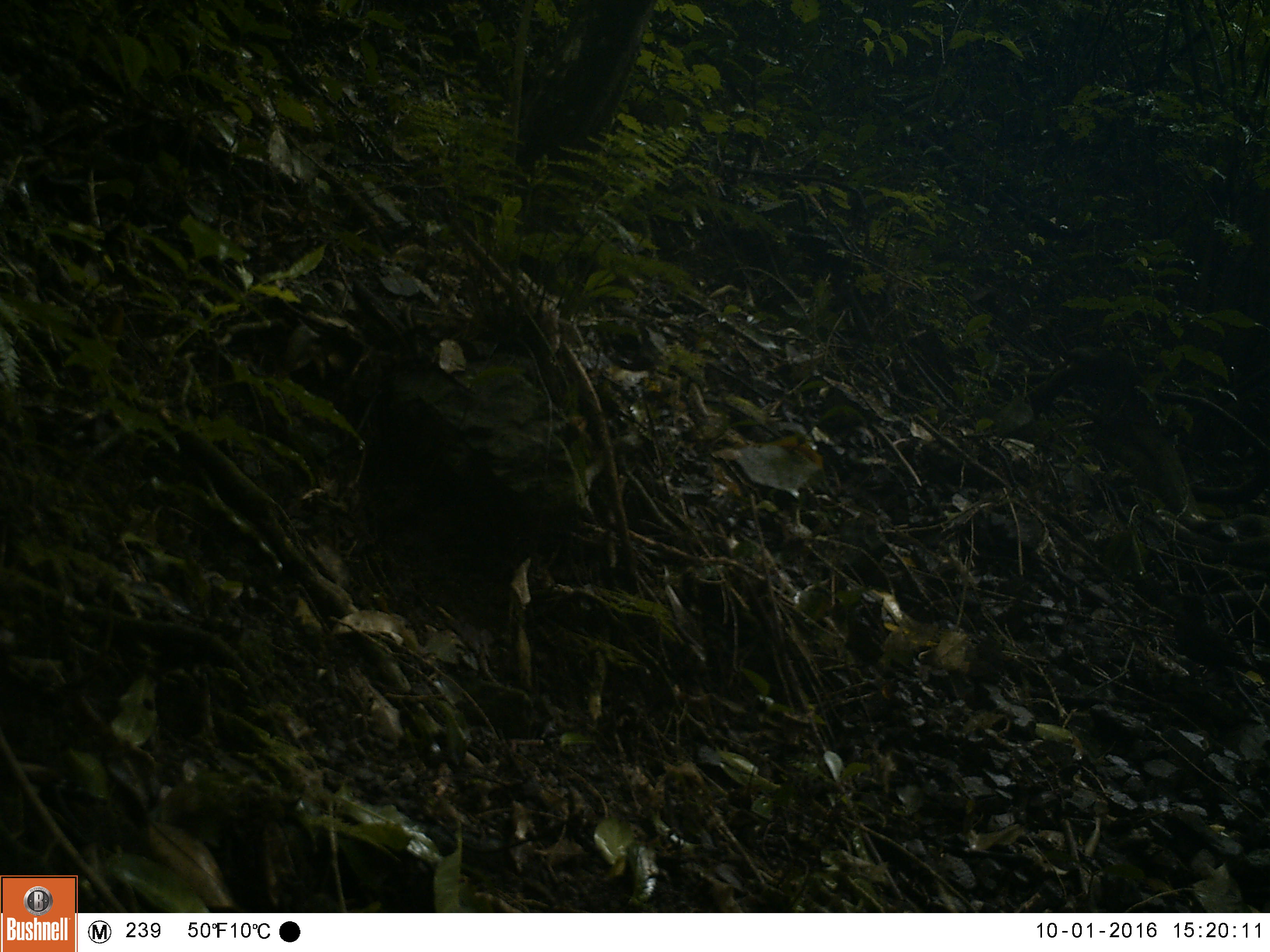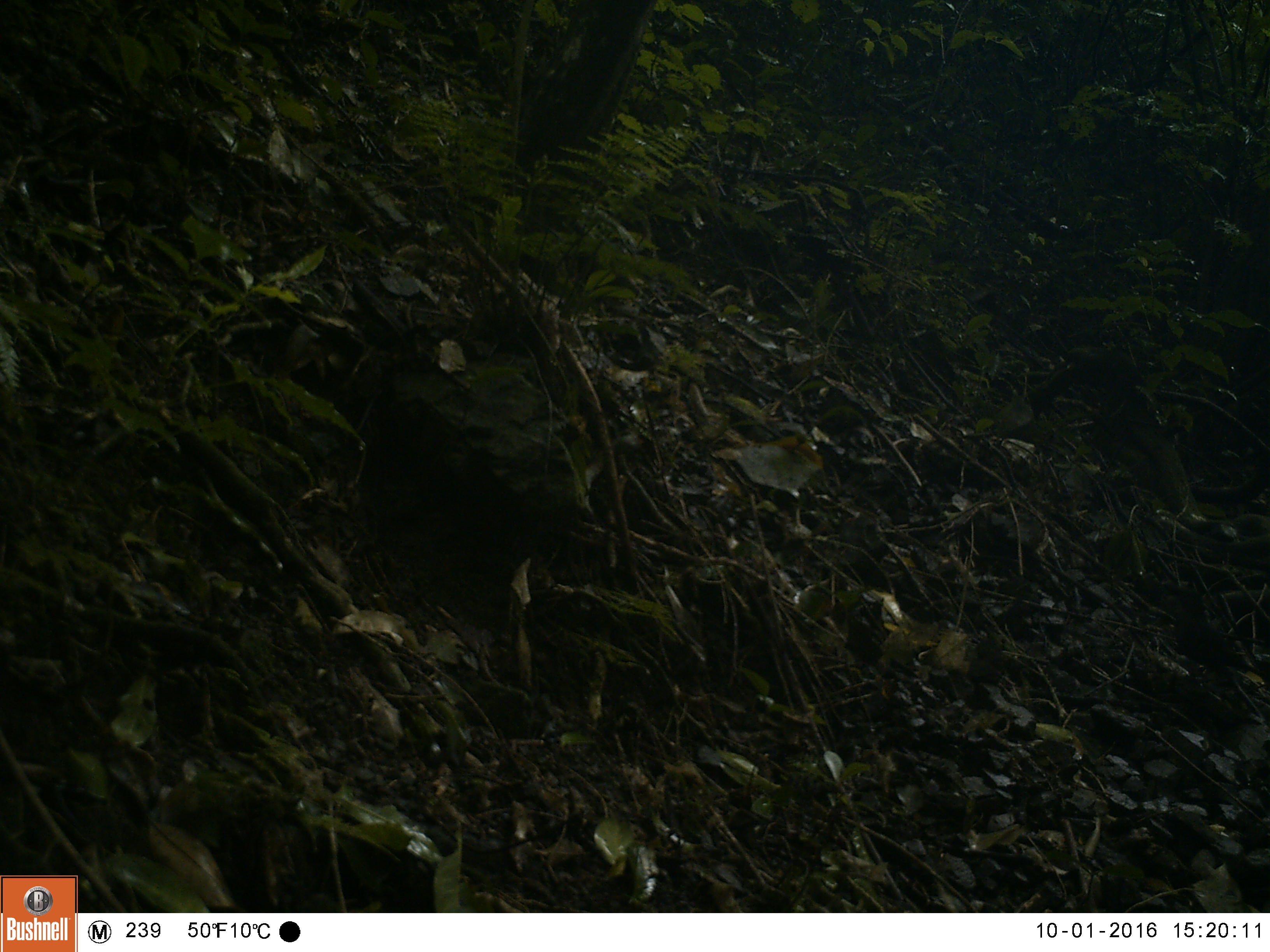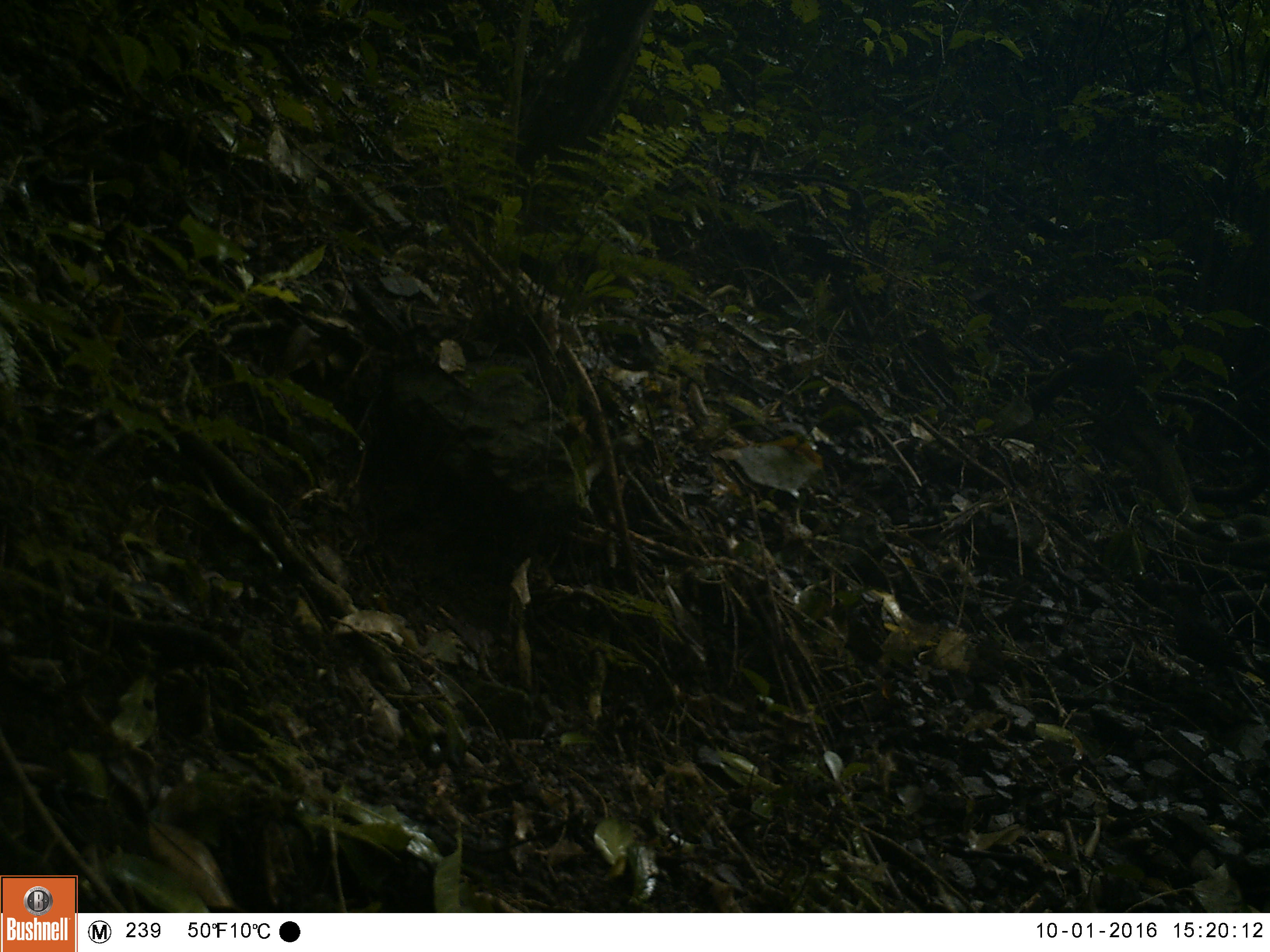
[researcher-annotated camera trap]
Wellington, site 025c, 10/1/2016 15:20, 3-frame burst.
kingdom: Animalia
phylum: Chordata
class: Aves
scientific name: Aves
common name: bird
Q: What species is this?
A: Bird (Aves).